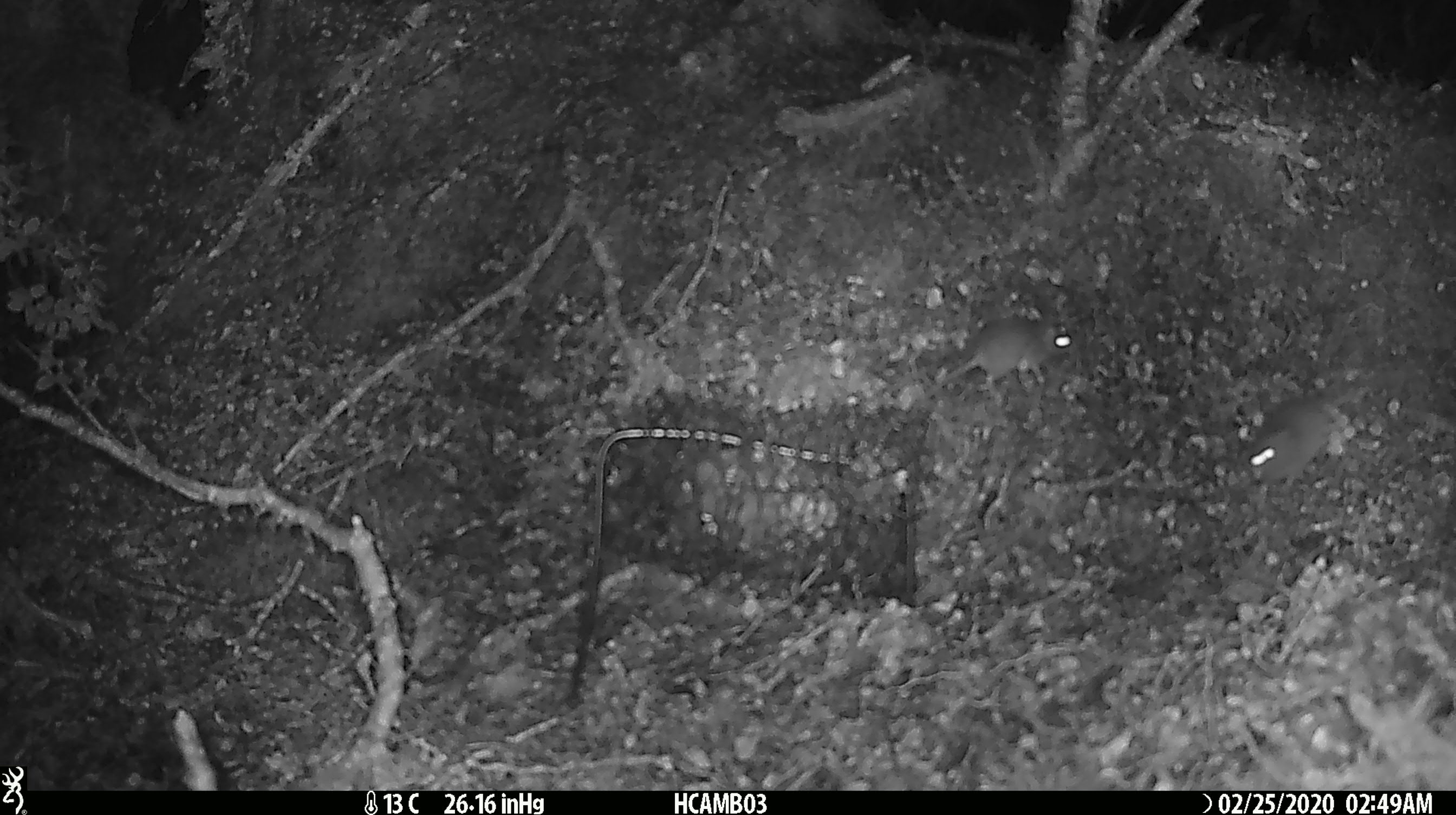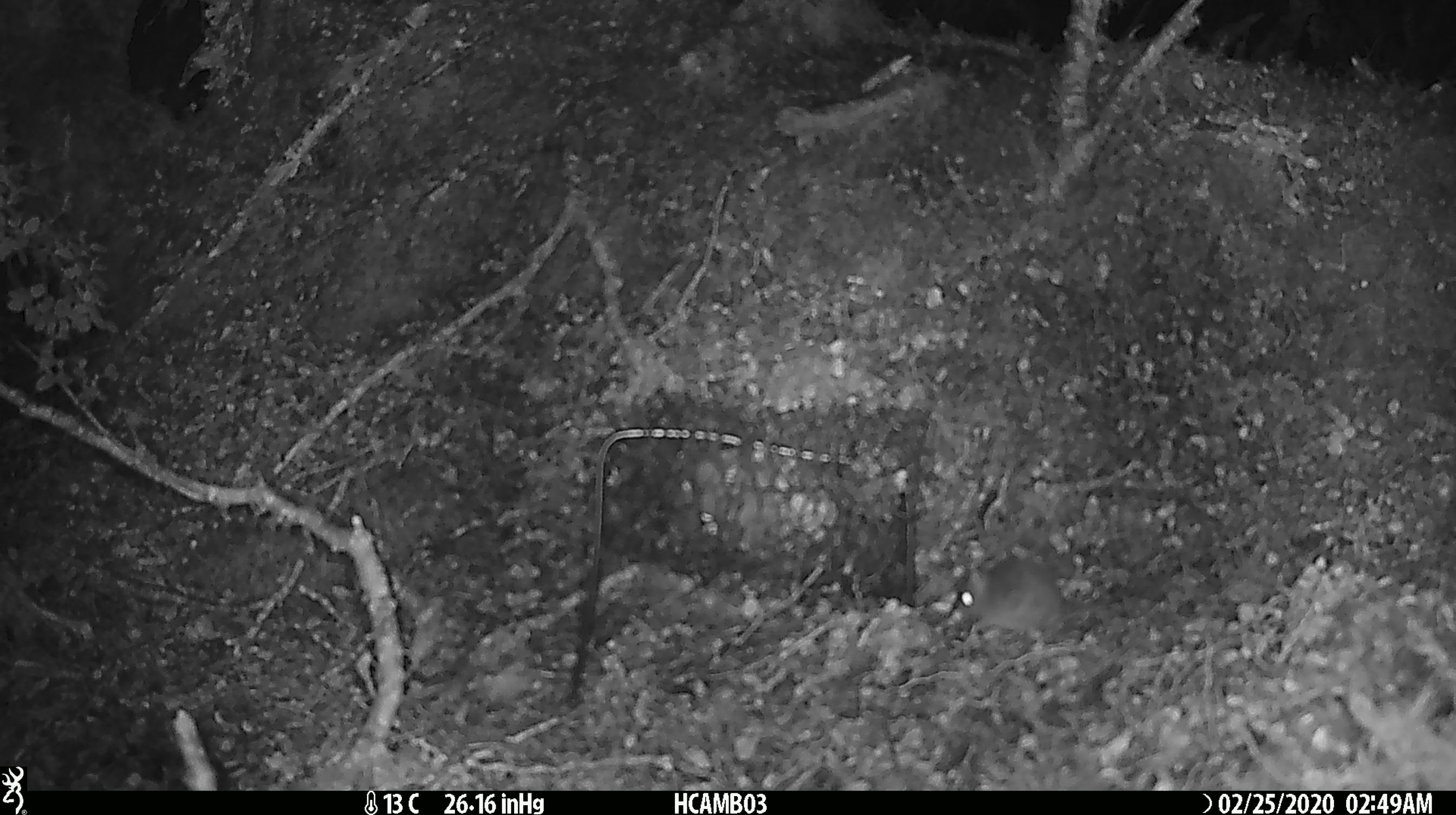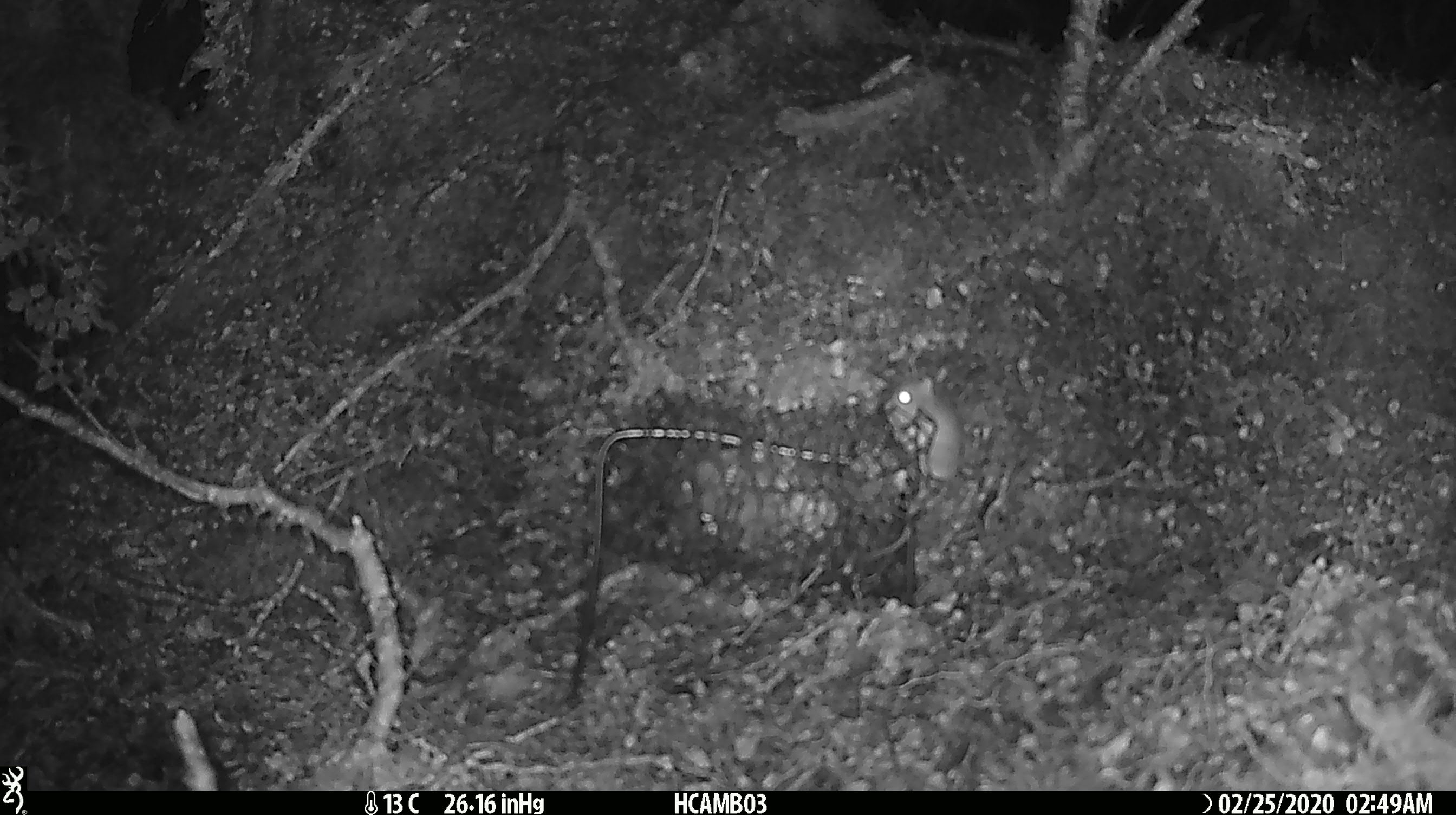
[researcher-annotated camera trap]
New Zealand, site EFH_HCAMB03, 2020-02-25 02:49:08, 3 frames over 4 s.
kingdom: Animalia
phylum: Chordata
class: Mammalia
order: Rodentia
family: Muridae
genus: Mus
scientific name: Mus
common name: mouse